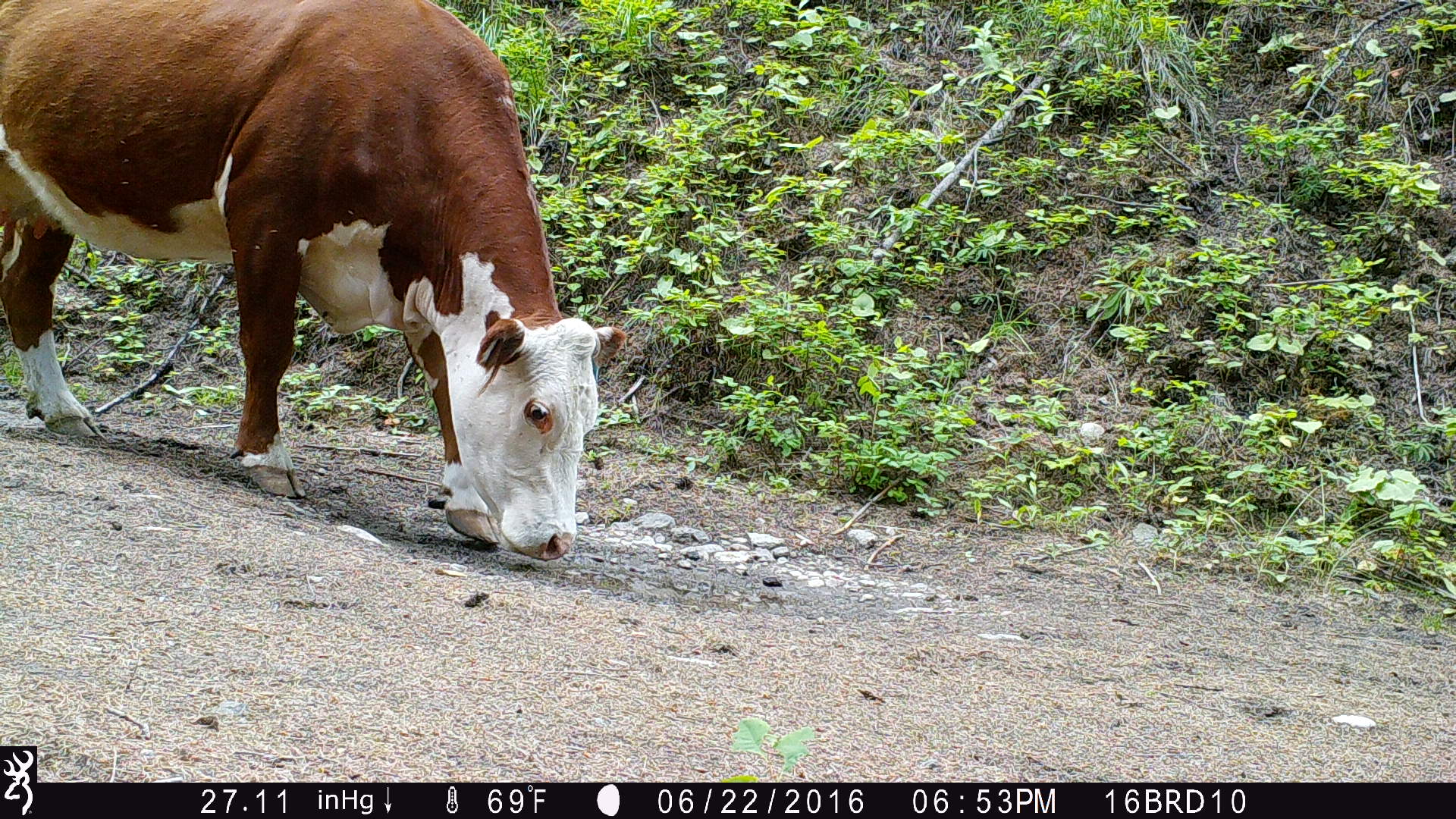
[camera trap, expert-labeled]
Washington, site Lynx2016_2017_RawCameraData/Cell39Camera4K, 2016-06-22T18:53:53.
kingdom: Animalia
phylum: Chordata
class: Mammalia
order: Artiodactyla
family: Bovidae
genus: Bos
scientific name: Bos taurus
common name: domestic cattle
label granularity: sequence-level